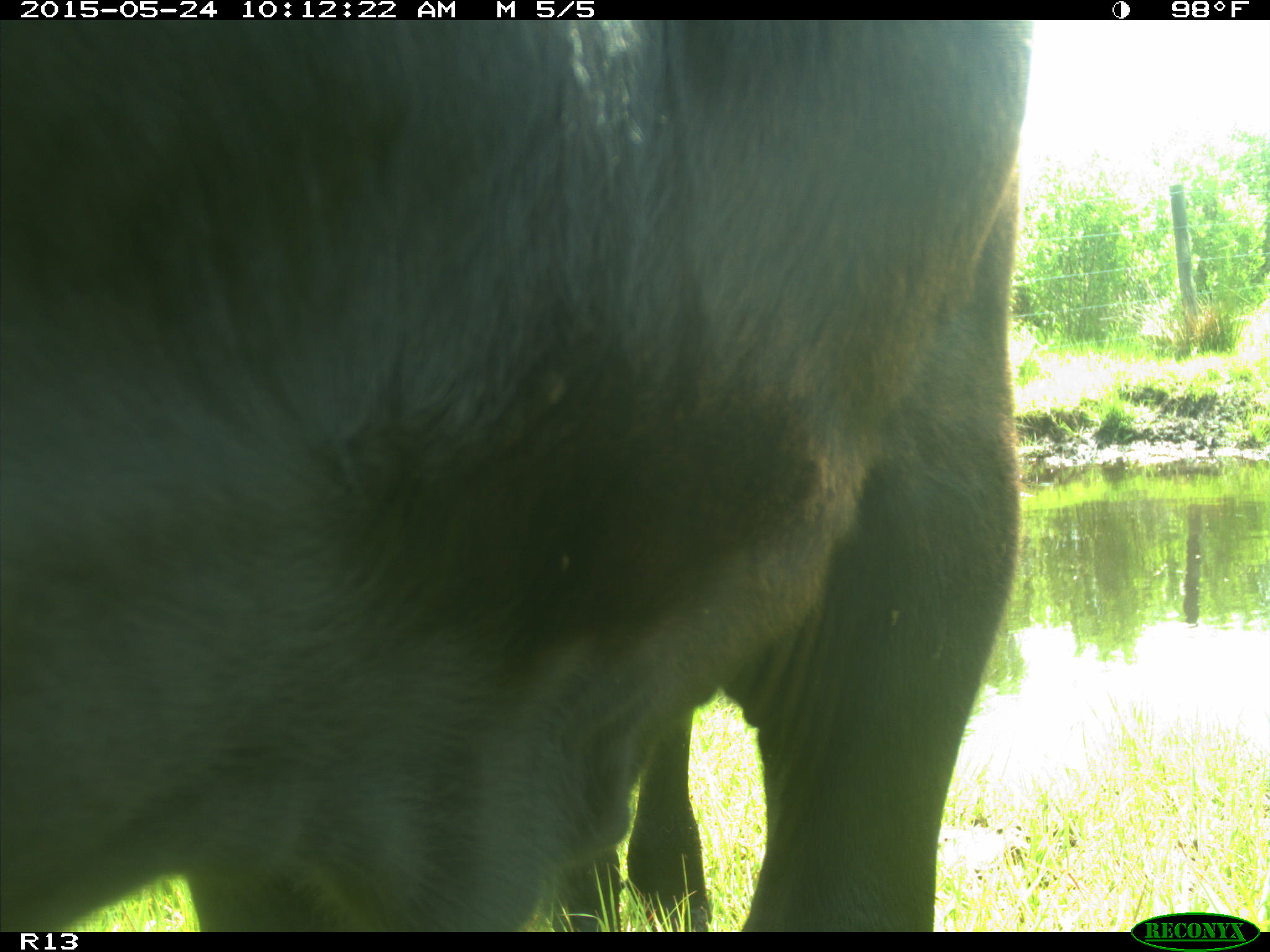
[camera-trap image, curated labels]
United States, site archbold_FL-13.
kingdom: Animalia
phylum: Chordata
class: Mammalia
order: Artiodactyla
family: Bovidae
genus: Bos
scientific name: Bos taurus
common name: domestic cow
Bos taurus (domestic cow).